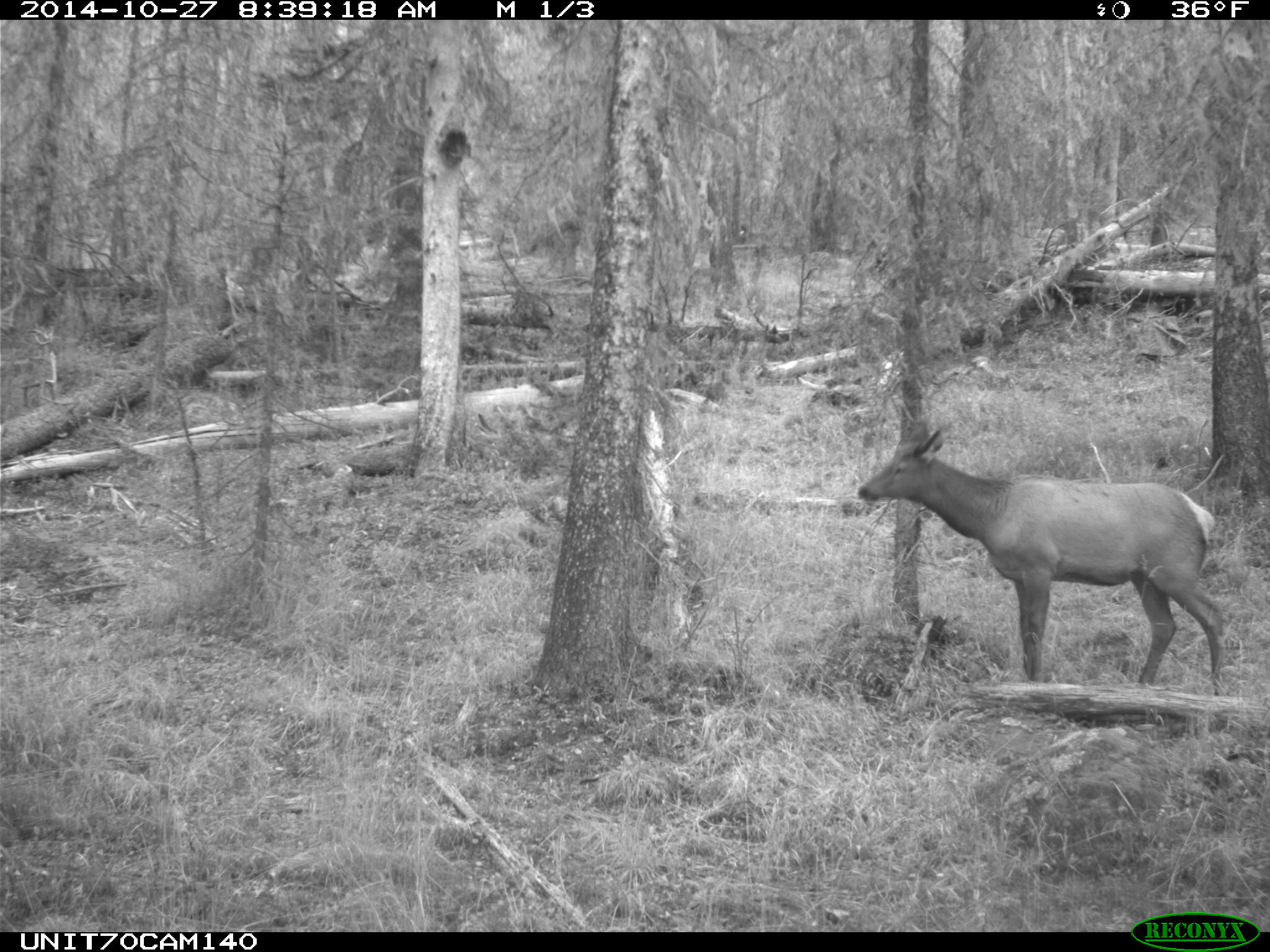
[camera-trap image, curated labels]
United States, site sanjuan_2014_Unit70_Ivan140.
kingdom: Animalia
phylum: Chordata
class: Mammalia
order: Artiodactyla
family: Cervidae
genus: Cervus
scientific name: Cervus elaphus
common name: red deer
Cervus elaphus (red deer).